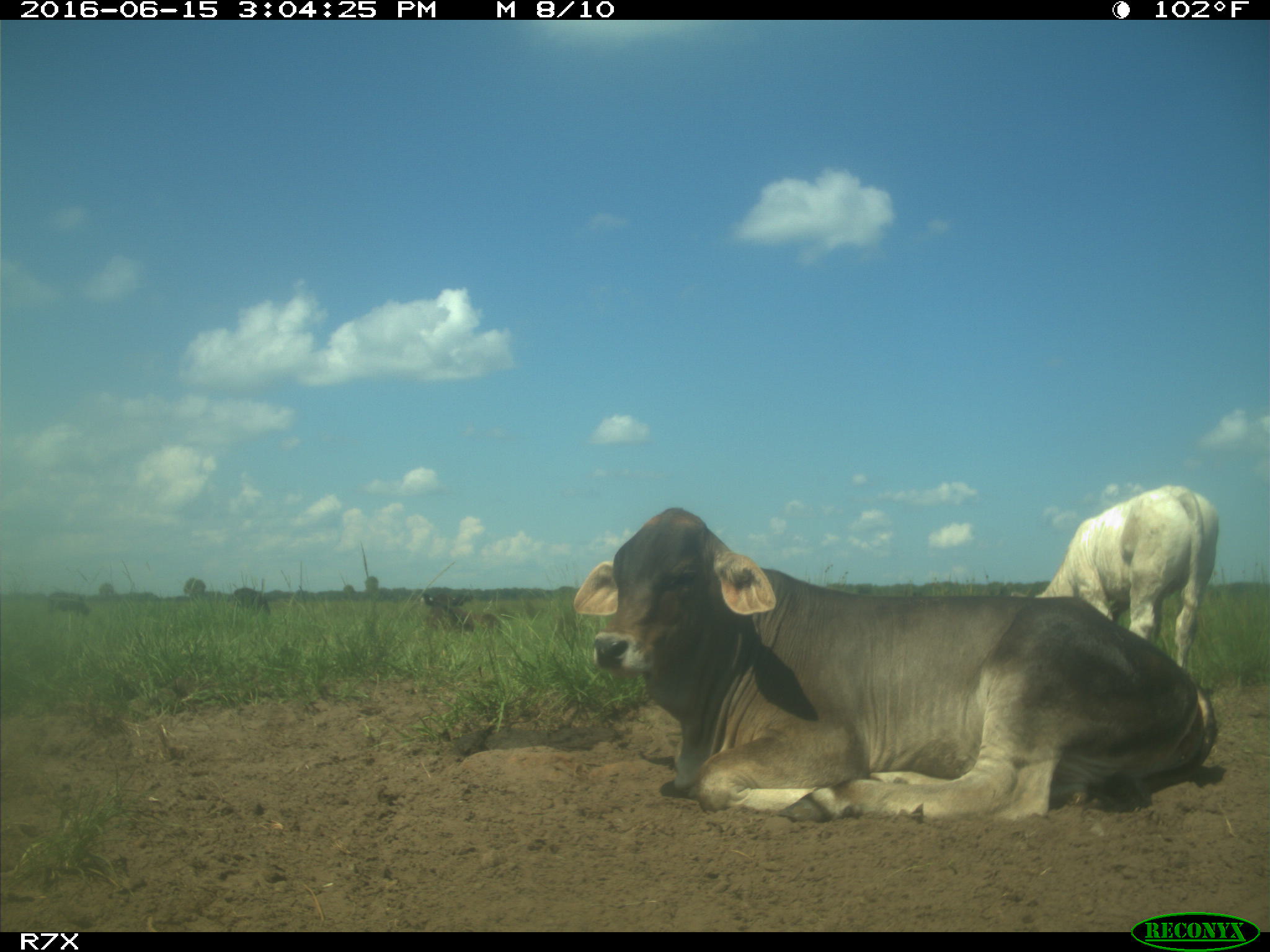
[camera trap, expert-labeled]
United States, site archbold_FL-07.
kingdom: Animalia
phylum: Chordata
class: Mammalia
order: Artiodactyla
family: Bovidae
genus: Bos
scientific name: Bos taurus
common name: domestic cow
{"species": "Bos taurus (domestic cow)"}